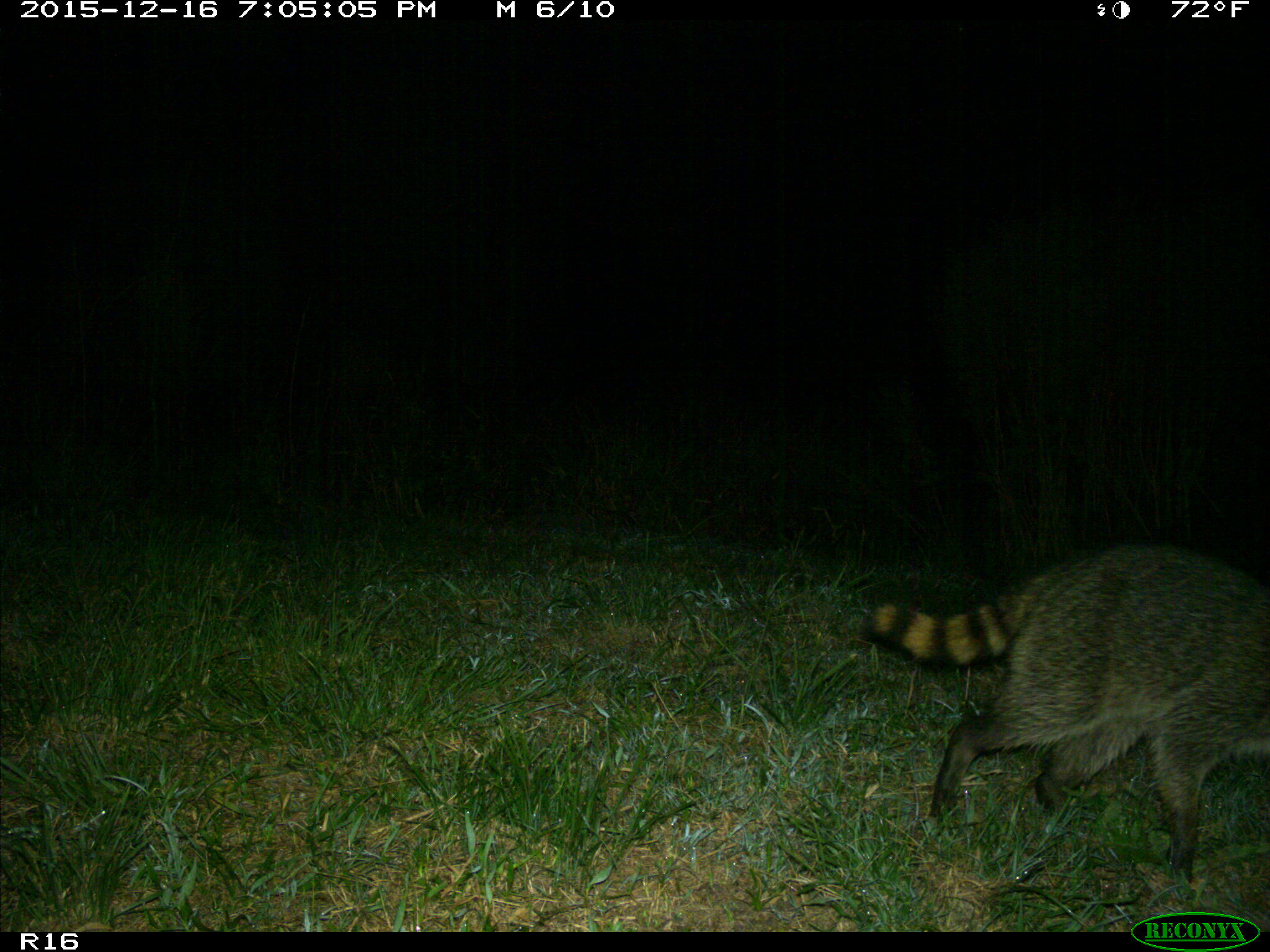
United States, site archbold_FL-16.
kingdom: Animalia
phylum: Chordata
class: Mammalia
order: Carnivora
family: Procyonidae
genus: Procyon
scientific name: Procyon lotor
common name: common raccoon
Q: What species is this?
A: Procyon lotor (common raccoon).